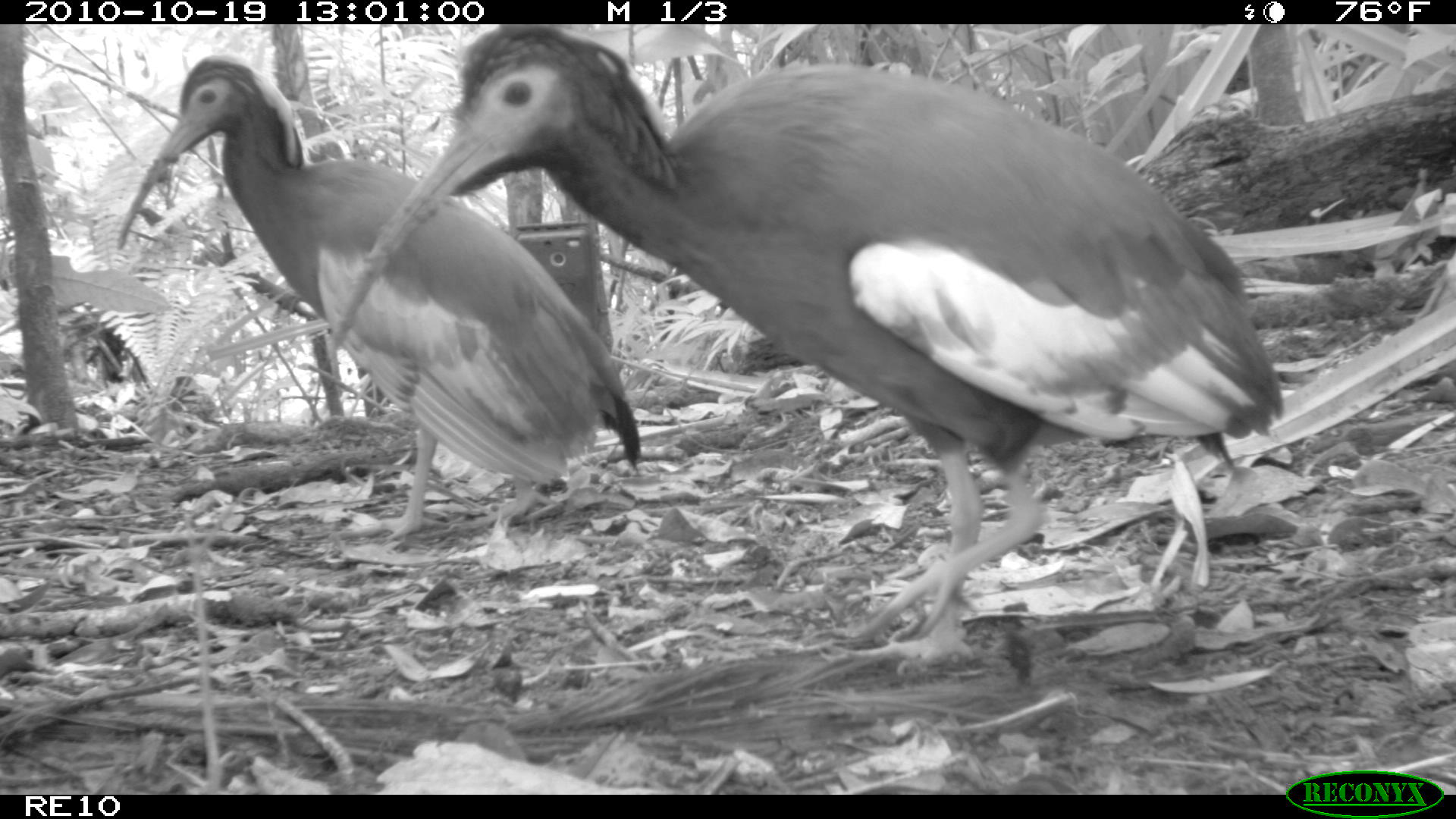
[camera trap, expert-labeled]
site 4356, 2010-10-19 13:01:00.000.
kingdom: Animalia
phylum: Chordata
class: Aves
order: Pelecaniformes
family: Threskiornithidae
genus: Lophotibis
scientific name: Lophotibis cristata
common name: madagascan ibis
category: lophotibis cristataa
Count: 1.